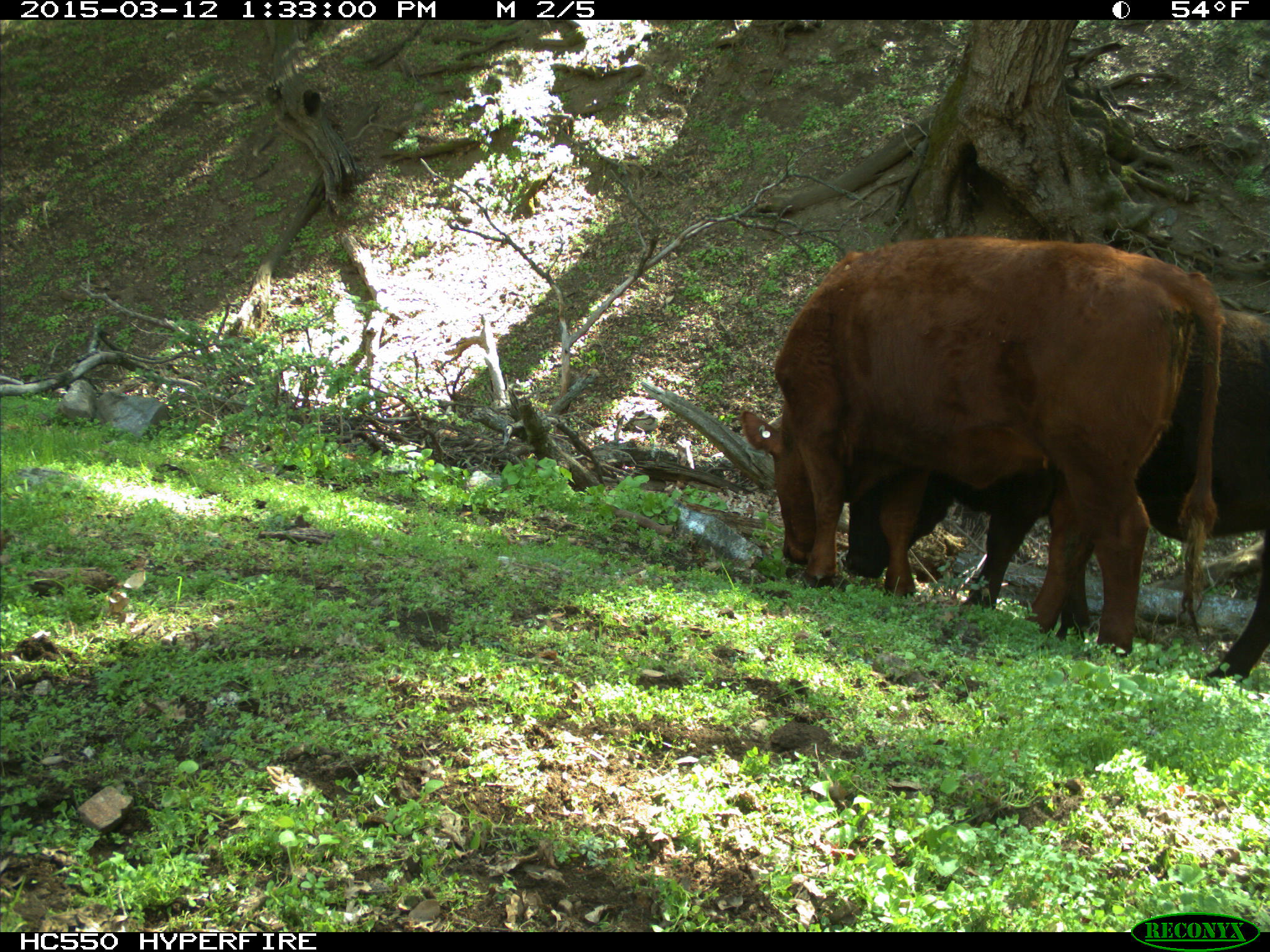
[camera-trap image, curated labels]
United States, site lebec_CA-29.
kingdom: Animalia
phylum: Chordata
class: Mammalia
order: Artiodactyla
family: Bovidae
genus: Bos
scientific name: Bos taurus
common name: domestic cow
Bos taurus (domestic cow).